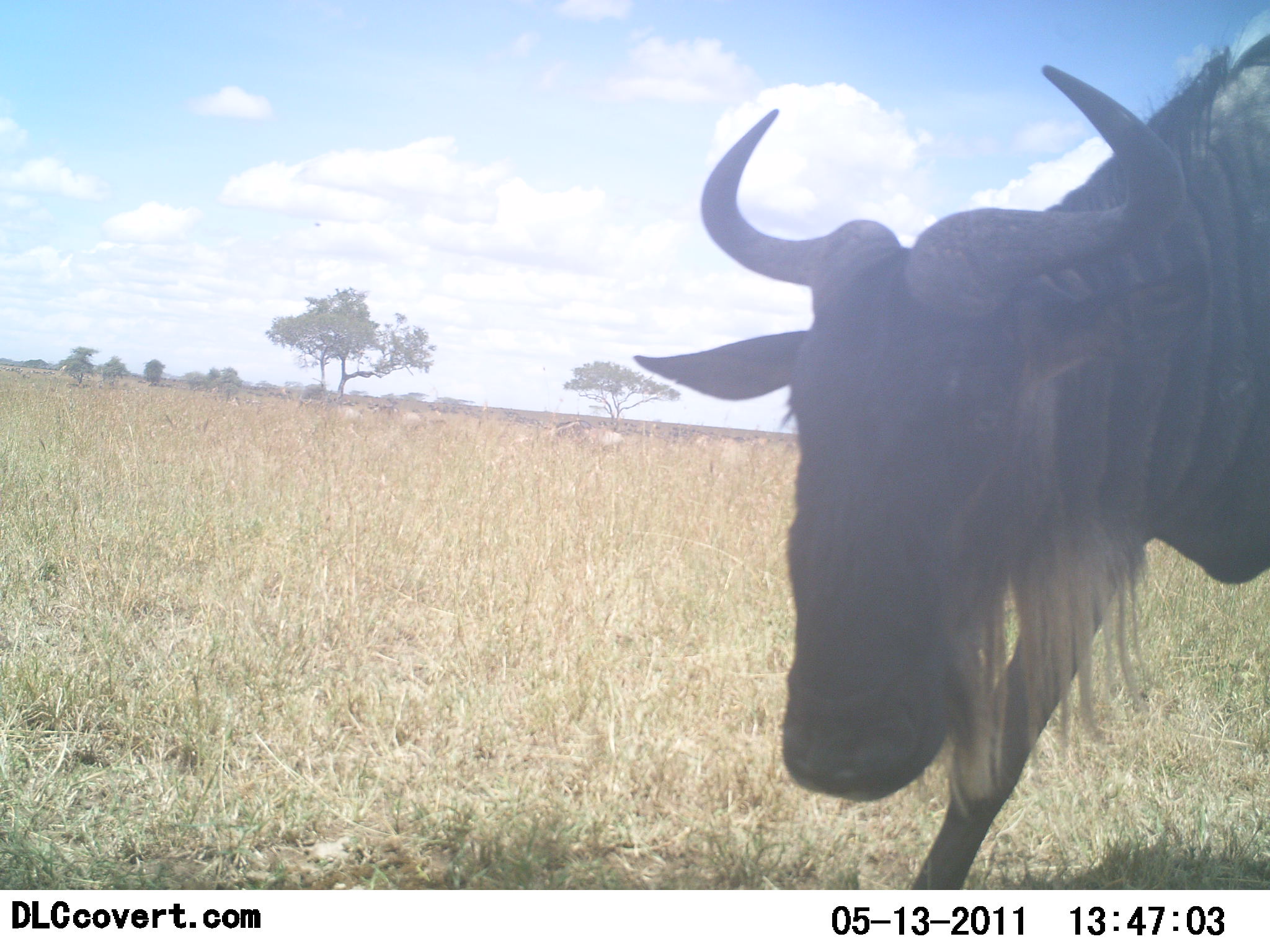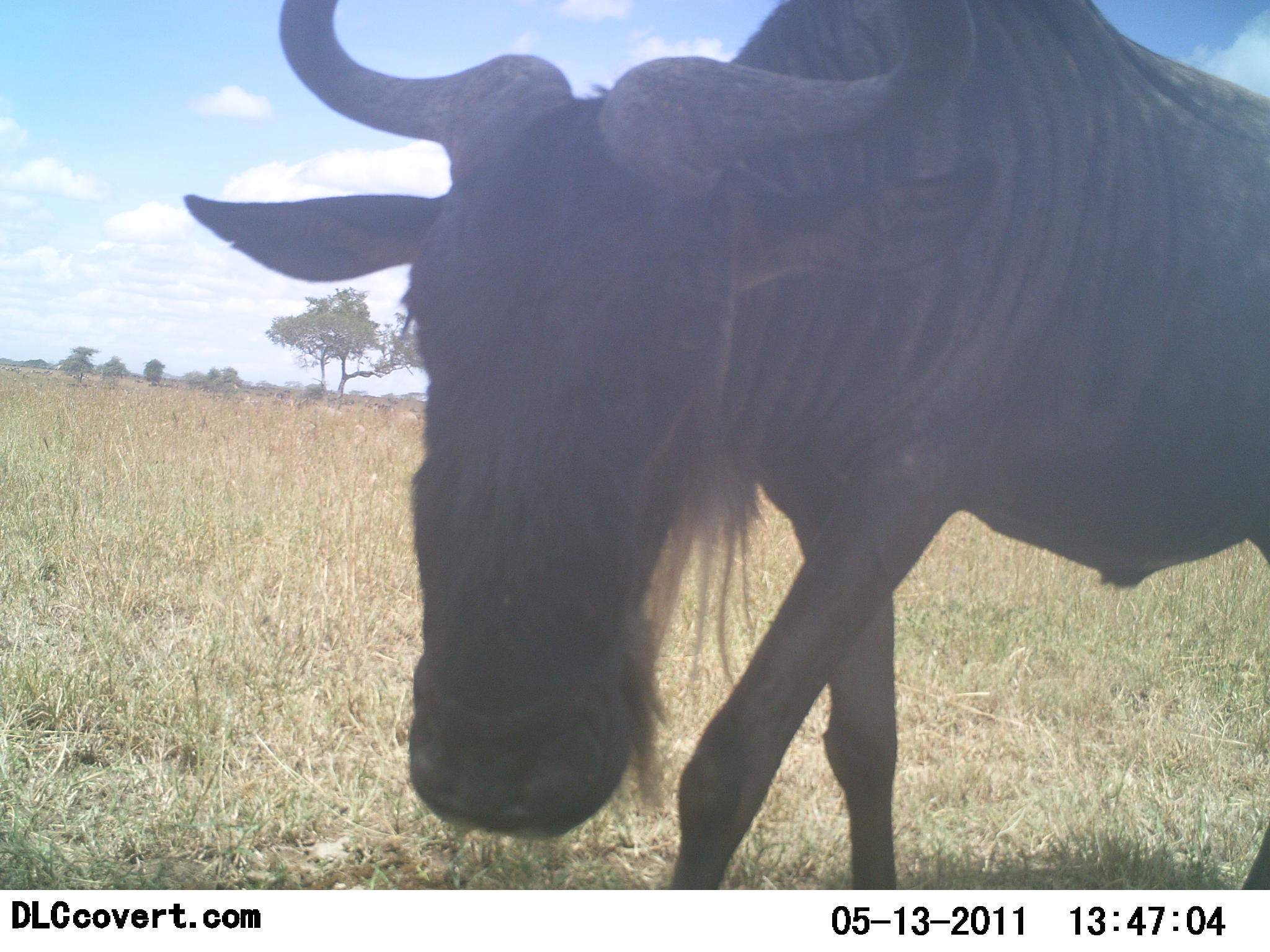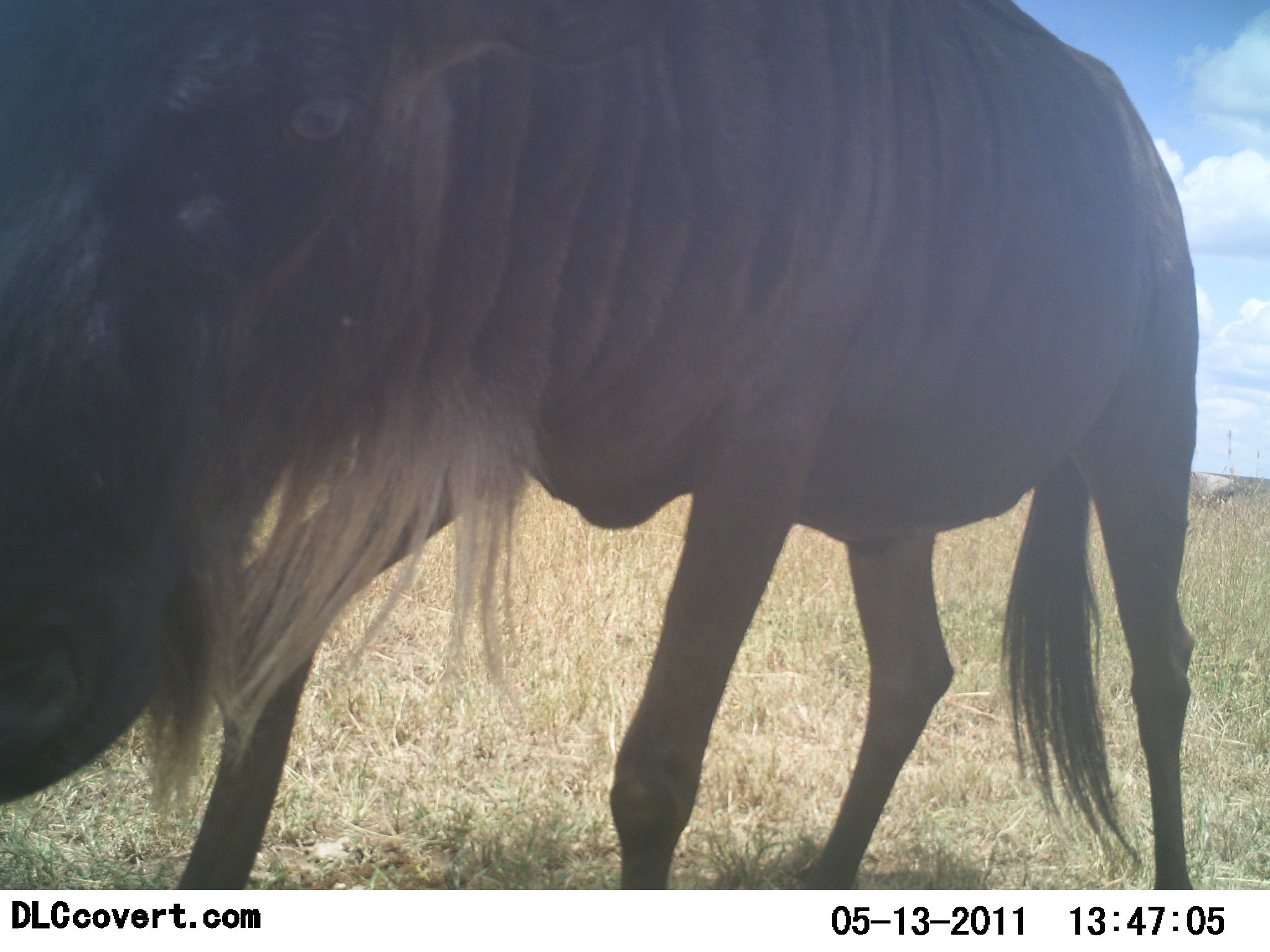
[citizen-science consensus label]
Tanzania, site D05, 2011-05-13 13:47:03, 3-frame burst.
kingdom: Animalia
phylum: Chordata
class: Mammalia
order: Artiodactyla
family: Bovidae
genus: Connochaetes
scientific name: Connochaetes taurinus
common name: blue wildebeest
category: wildebeest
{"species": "wildebeest (blue wildebeest) (Connochaetes taurinus)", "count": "1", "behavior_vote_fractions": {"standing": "0%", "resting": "0%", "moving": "100%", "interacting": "0%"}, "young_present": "0%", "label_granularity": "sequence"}